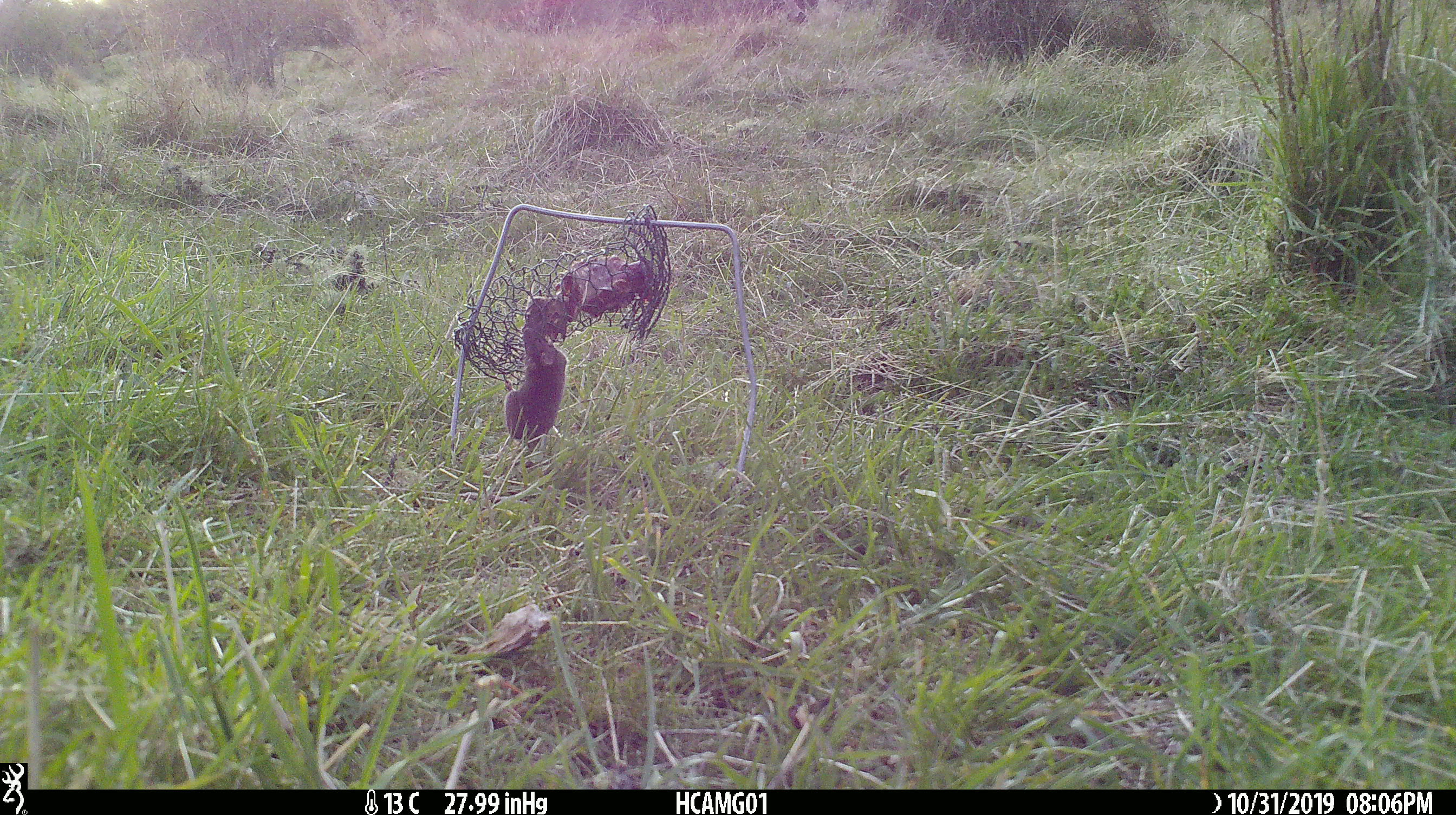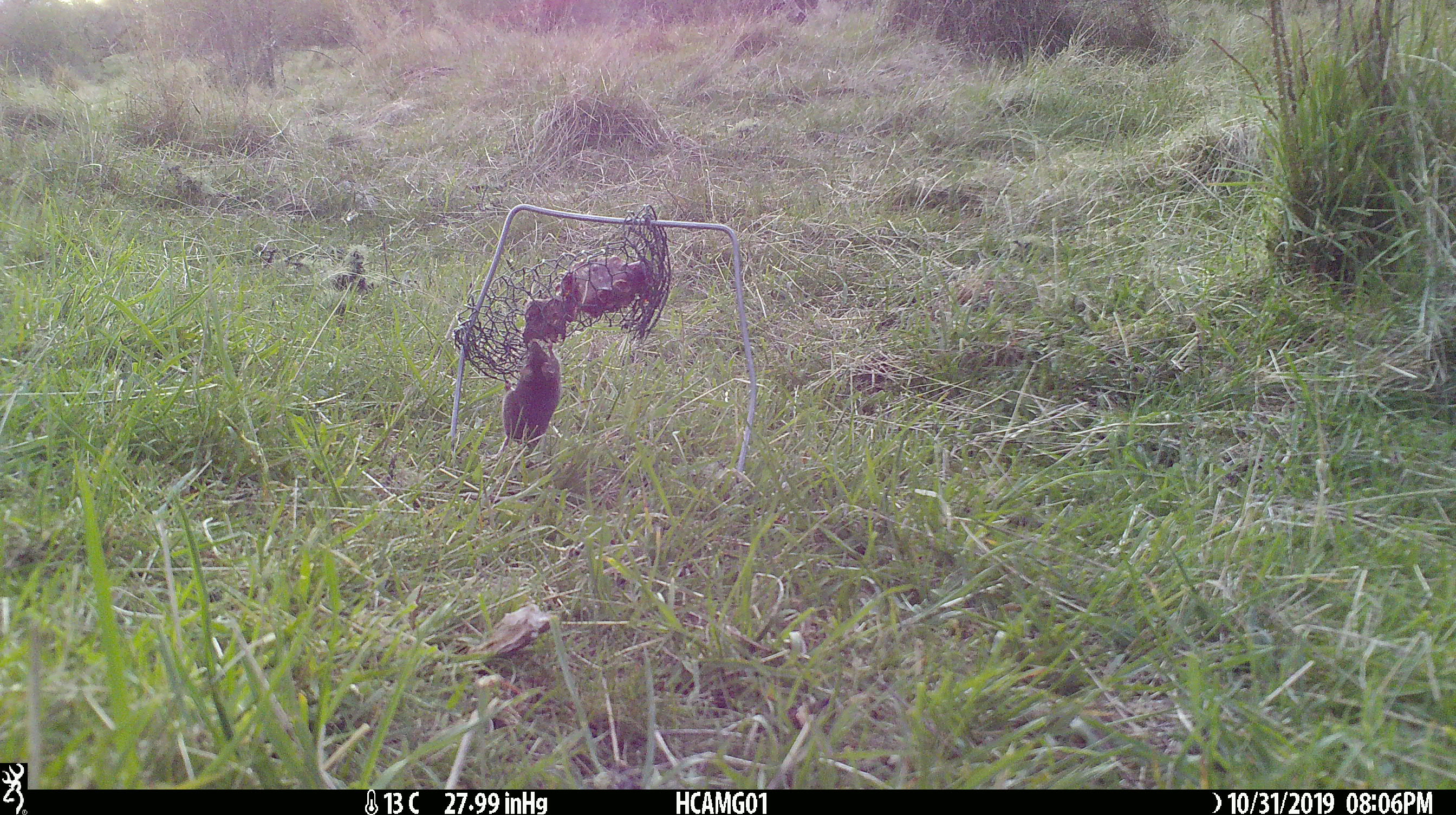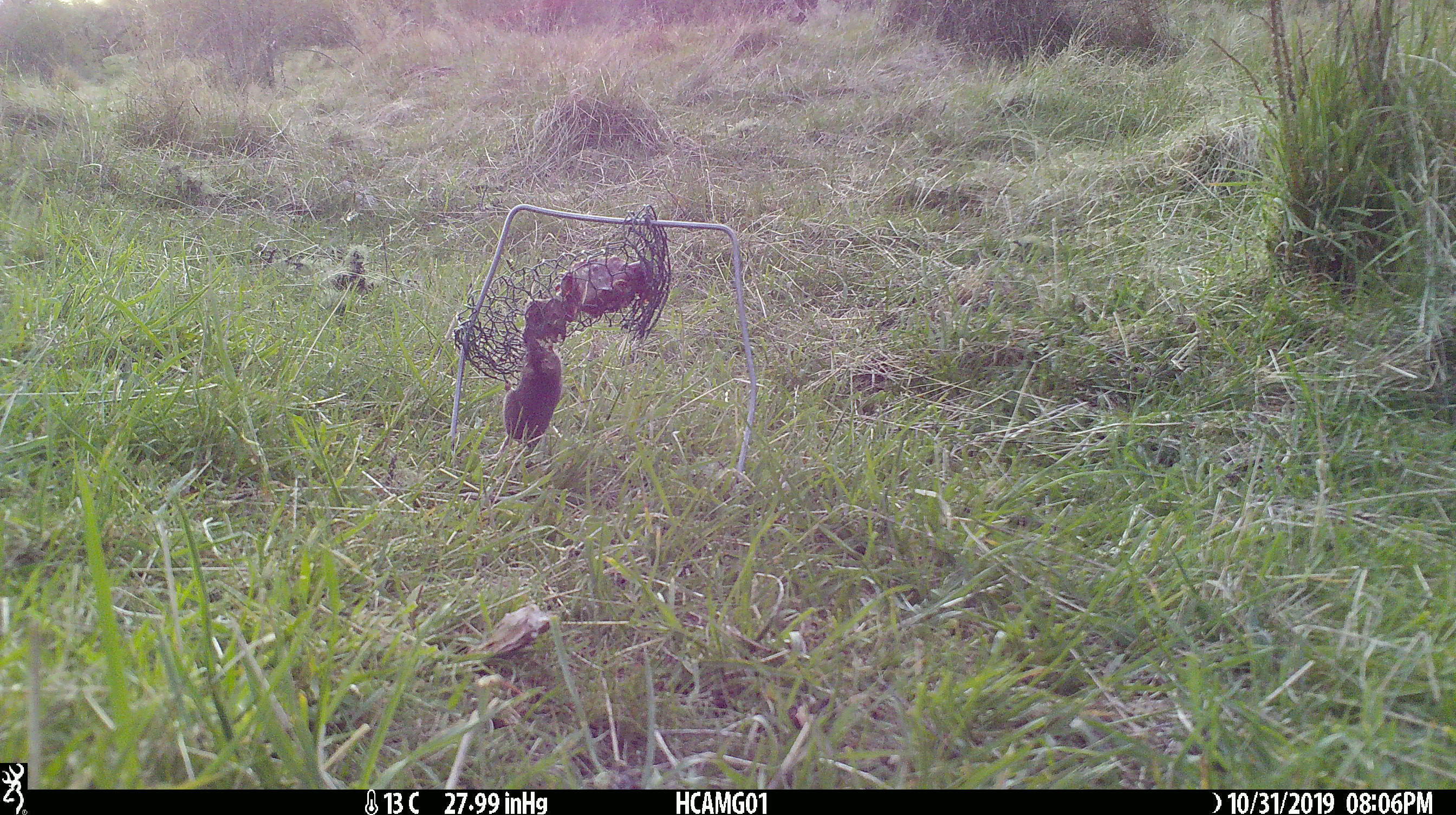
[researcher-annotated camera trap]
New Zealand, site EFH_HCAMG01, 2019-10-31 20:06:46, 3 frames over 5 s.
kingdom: Animalia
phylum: Chordata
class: Mammalia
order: Rodentia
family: Muridae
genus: Mus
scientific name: Mus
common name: mouse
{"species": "mouse (Mus)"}